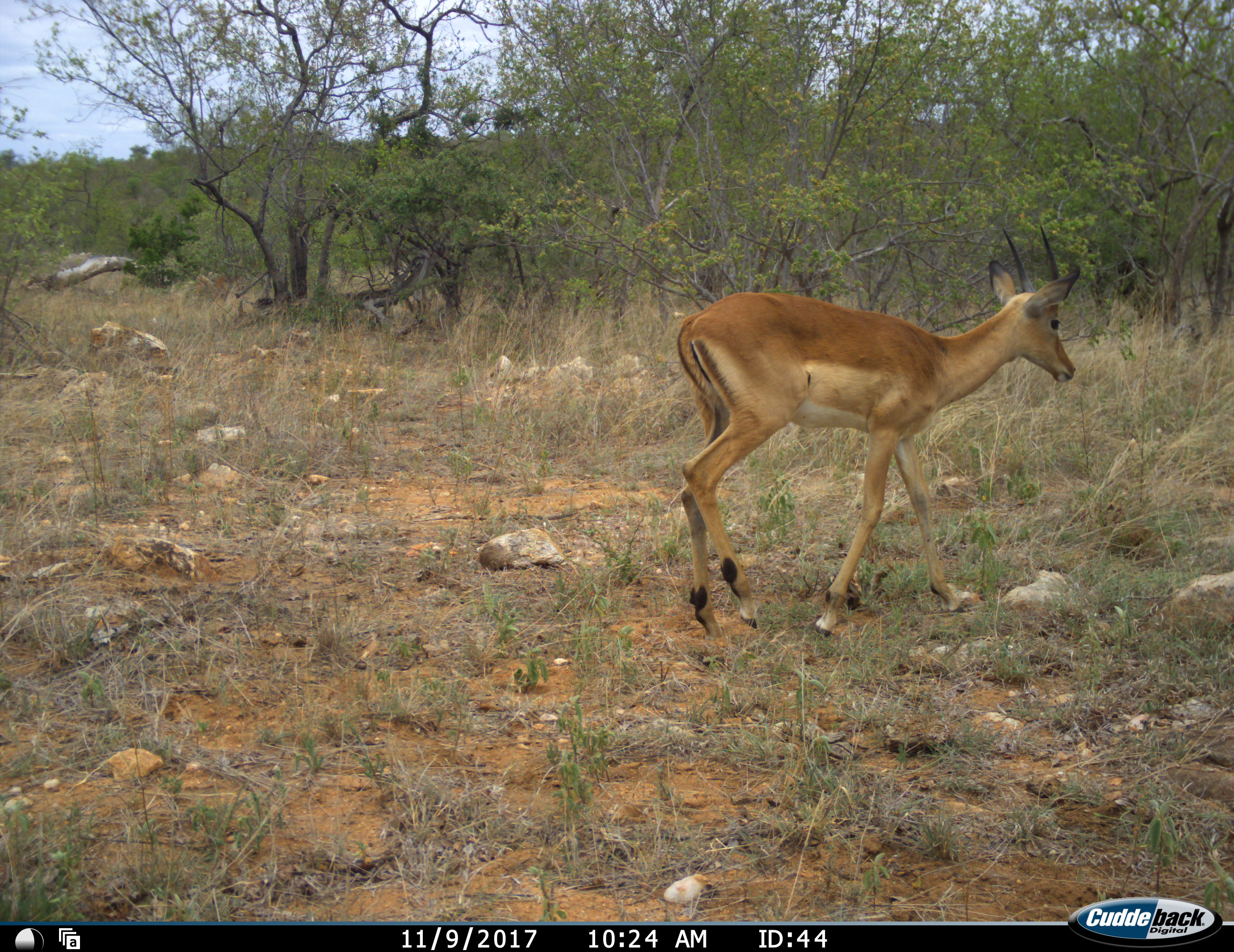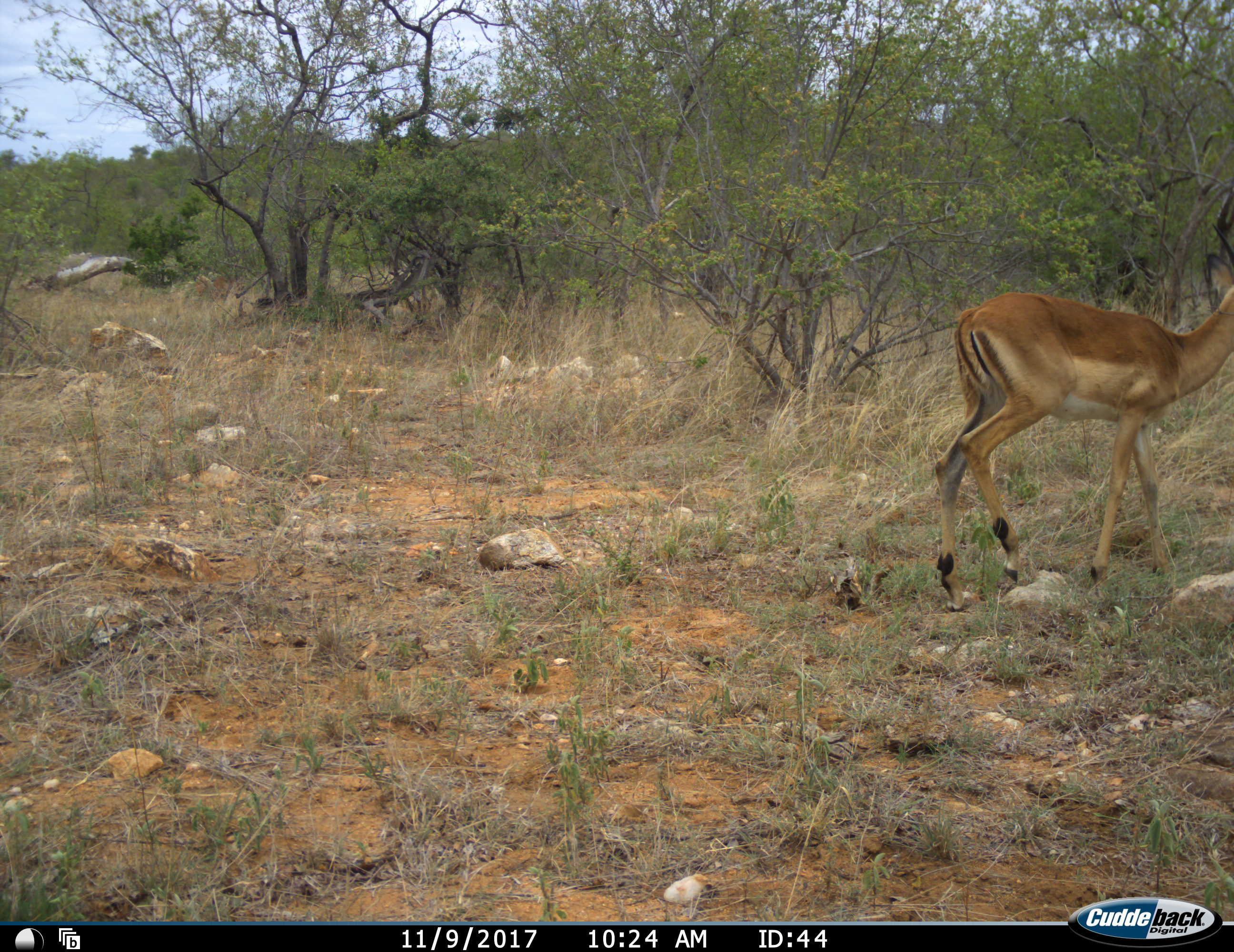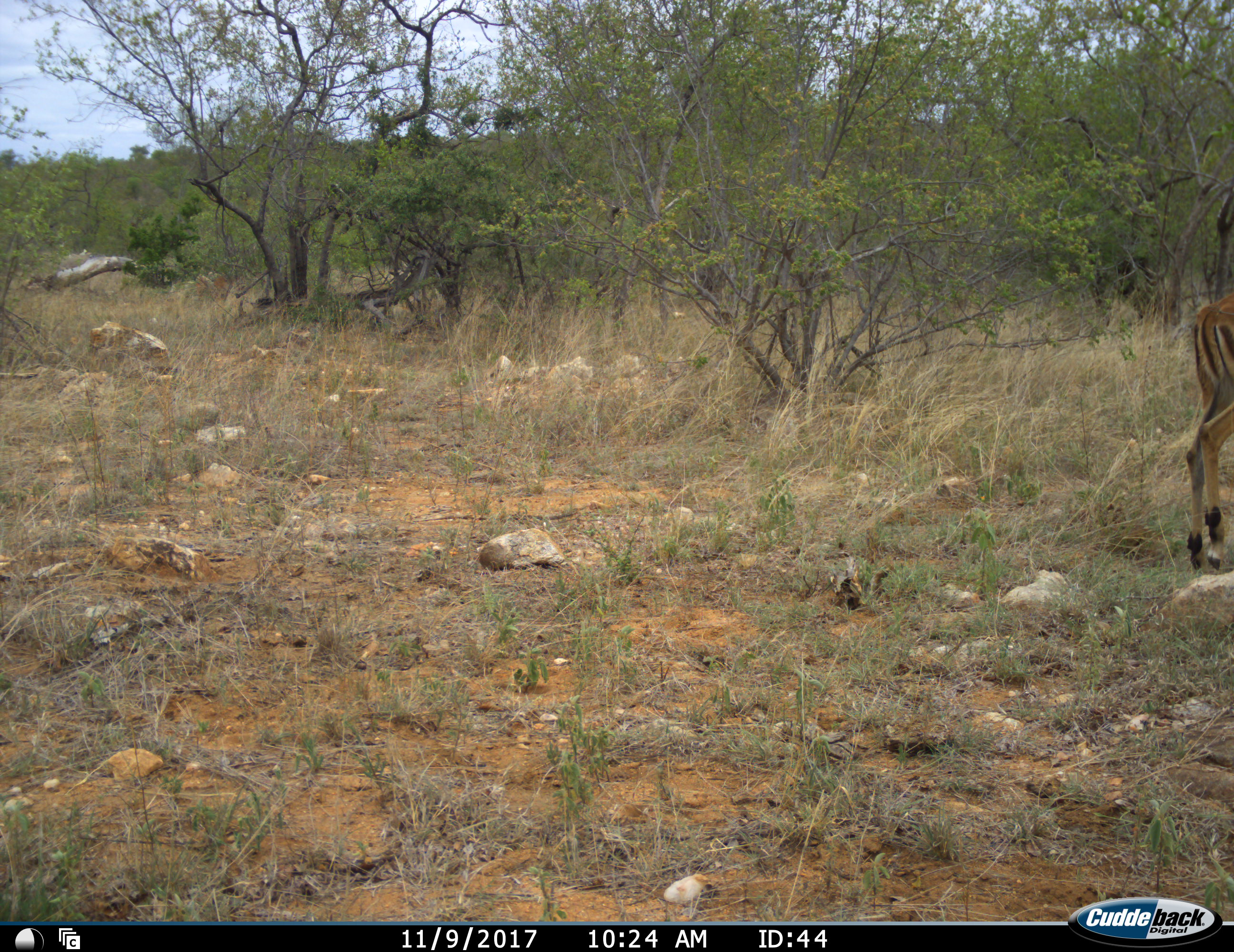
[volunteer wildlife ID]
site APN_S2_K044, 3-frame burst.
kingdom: Animalia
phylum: Chordata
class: Mammalia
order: Artiodactyla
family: Bovidae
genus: Aepyceros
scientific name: Aepyceros melampus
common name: impala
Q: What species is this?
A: Impala (Aepyceros melampus).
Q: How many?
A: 1.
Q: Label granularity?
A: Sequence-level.